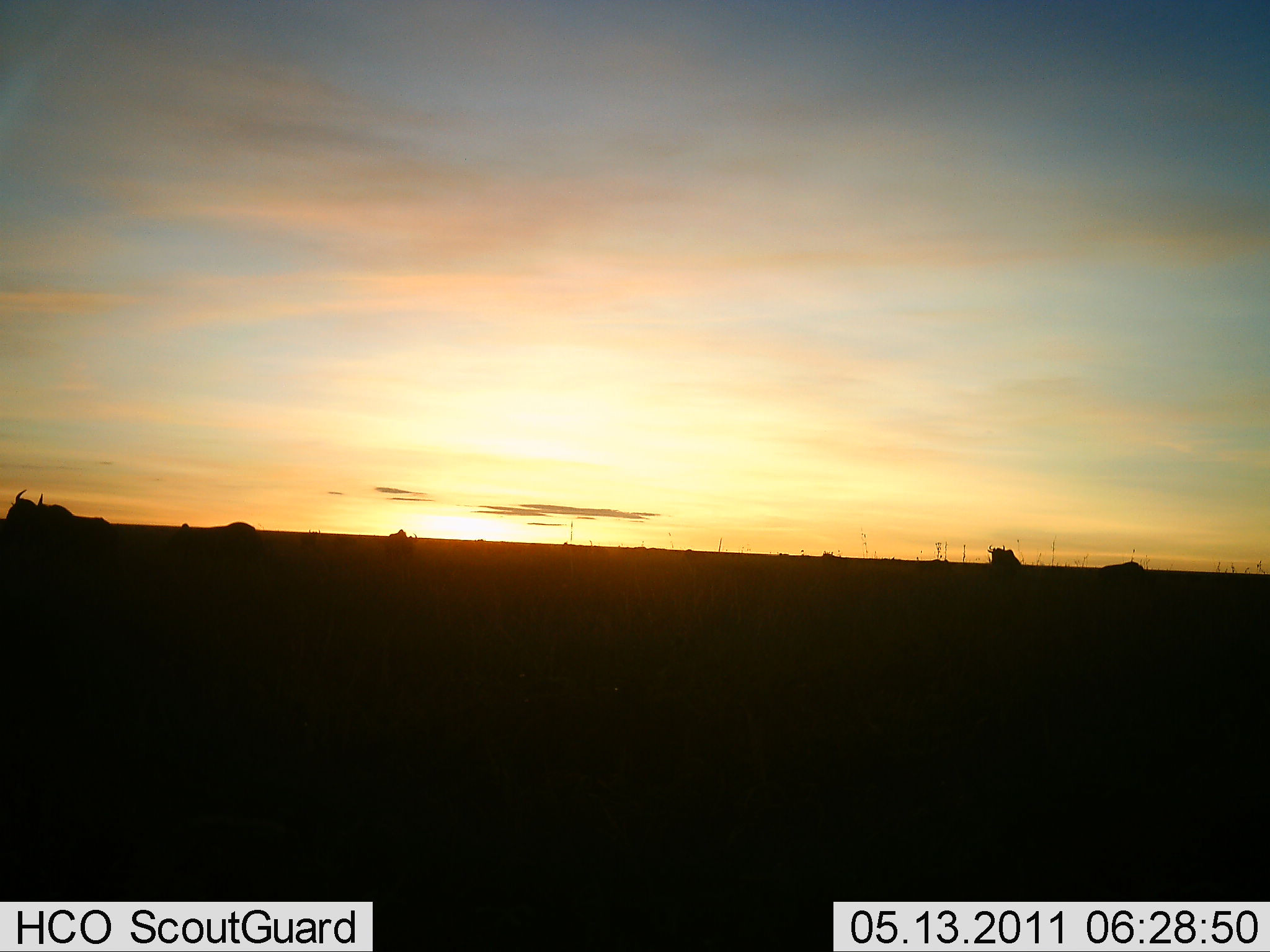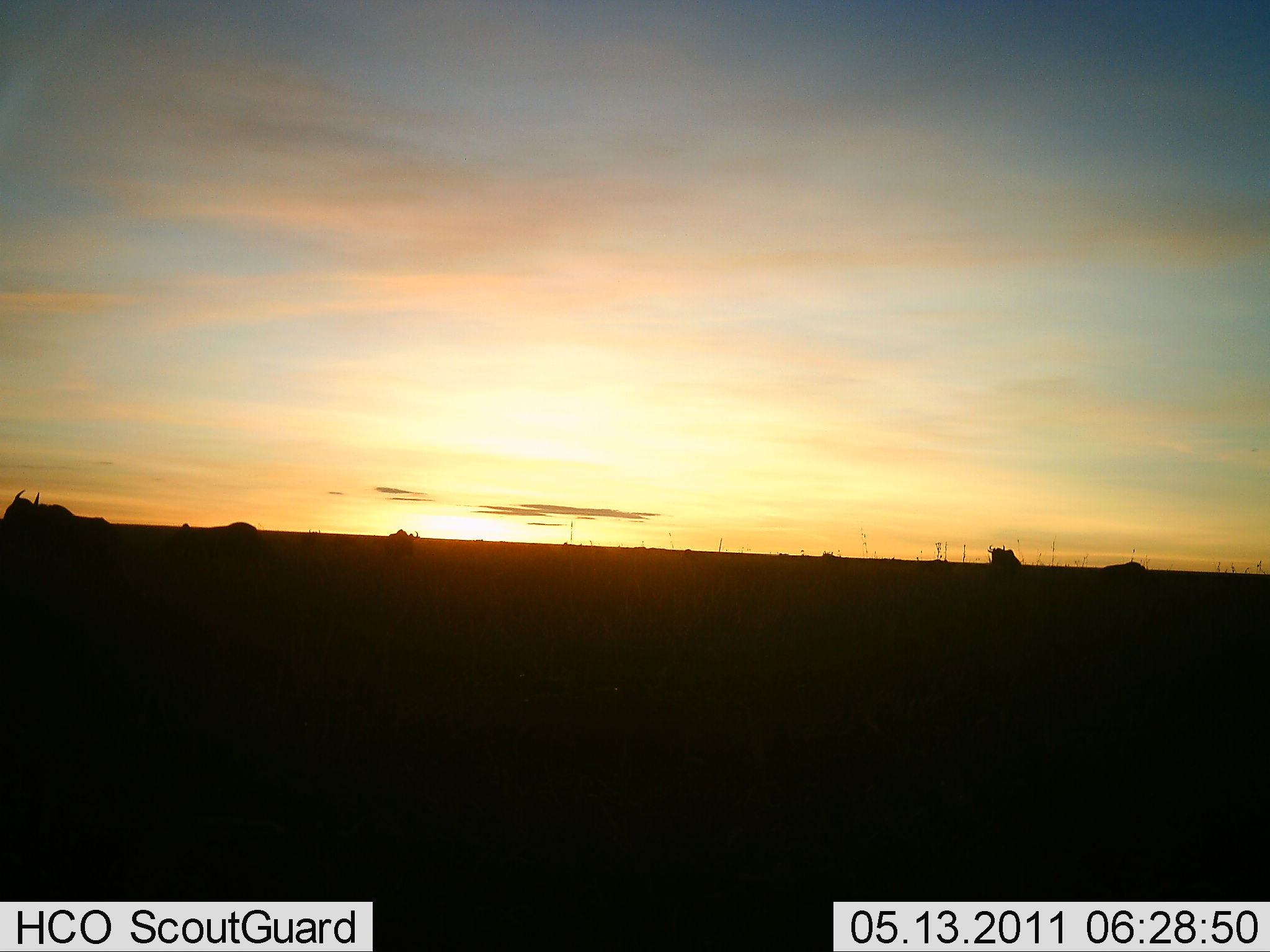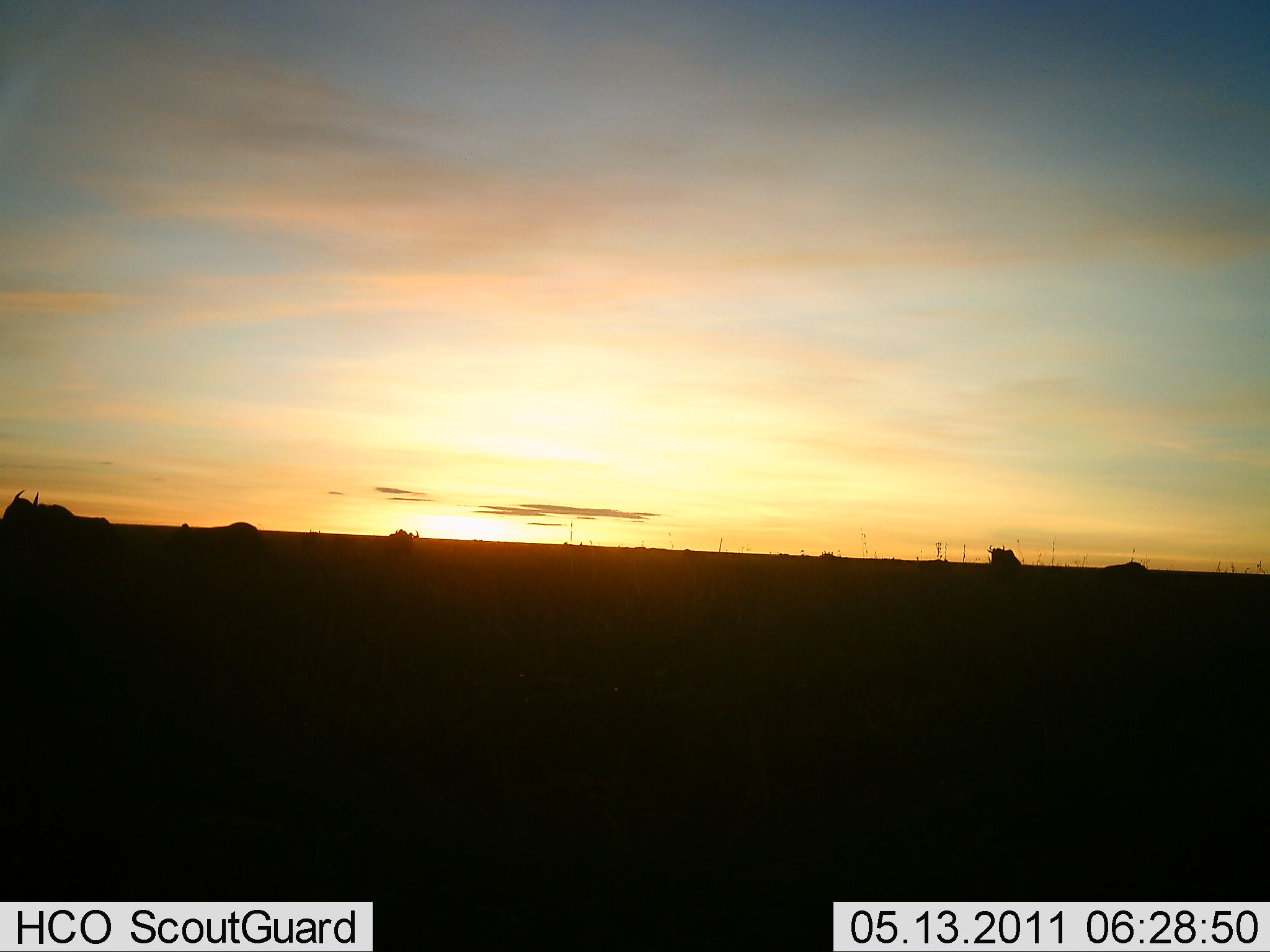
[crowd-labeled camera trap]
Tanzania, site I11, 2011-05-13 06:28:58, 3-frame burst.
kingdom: Animalia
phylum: Chordata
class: Mammalia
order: Artiodactyla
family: Bovidae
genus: Connochaetes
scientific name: Connochaetes taurinus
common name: blue wildebeest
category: wildebeest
Wildebeest (blue wildebeest) (Connochaetes taurinus), count 5. Behavior (volunteer vote fractions): standing 100%, resting 0%, moving 17%, interacting 17%. Young present (vote fraction): 0%. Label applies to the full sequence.